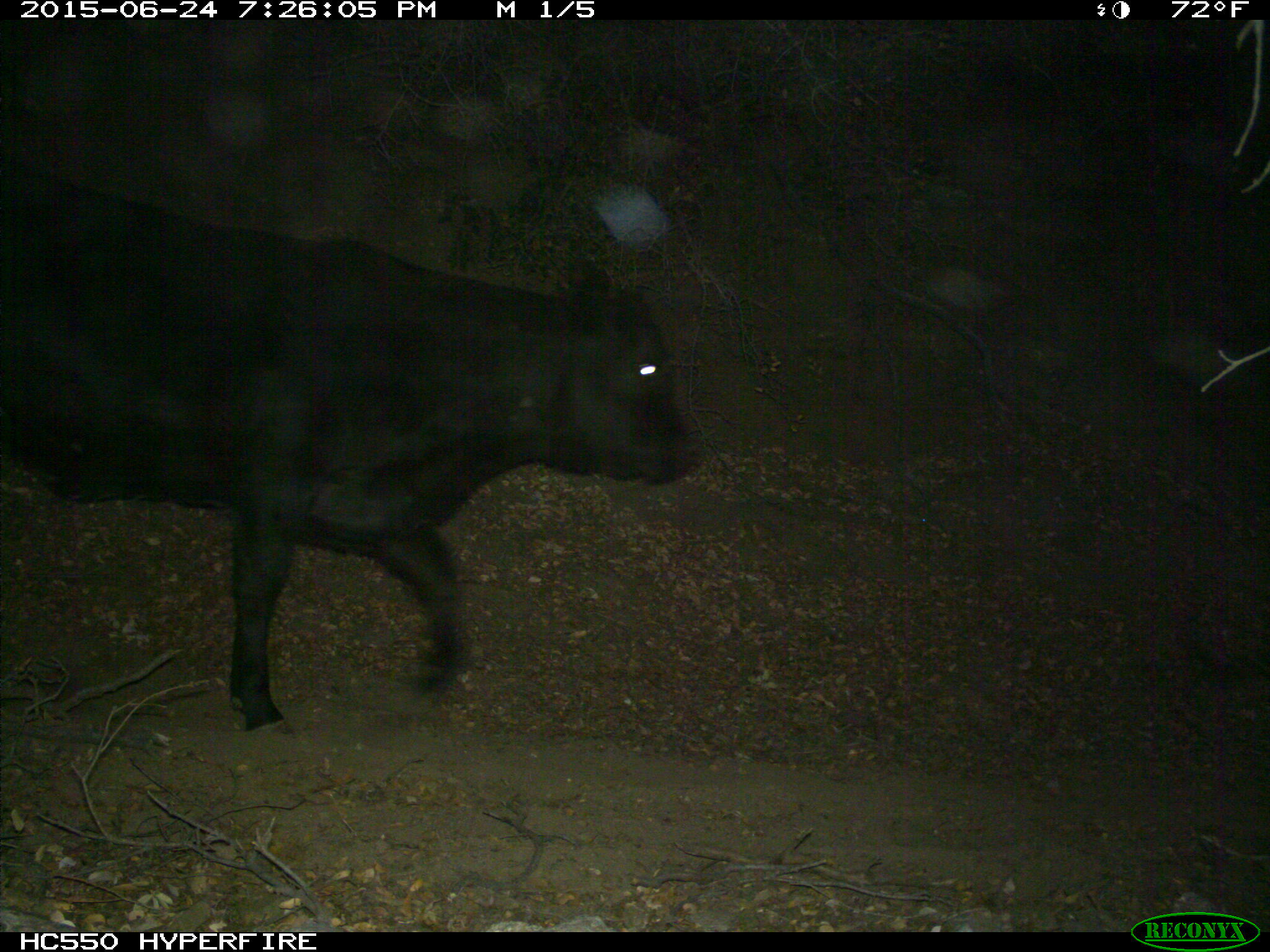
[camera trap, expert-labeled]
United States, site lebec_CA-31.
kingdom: Animalia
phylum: Chordata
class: Mammalia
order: Artiodactyla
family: Bovidae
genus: Bos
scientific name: Bos taurus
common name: domestic cow